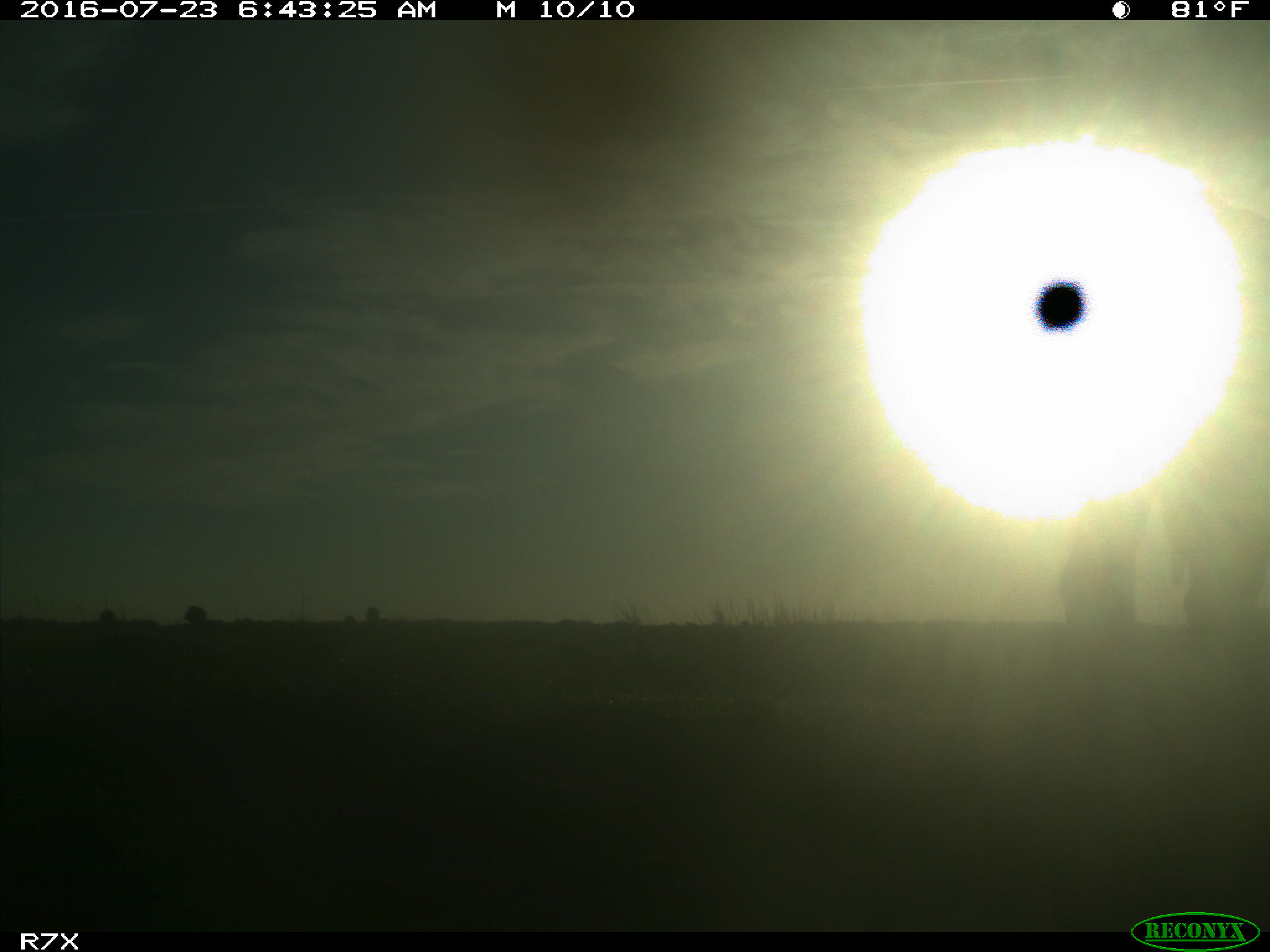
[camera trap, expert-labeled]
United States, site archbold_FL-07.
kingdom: Animalia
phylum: Chordata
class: Mammalia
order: Artiodactyla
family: Bovidae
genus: Bos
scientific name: Bos taurus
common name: domestic cow